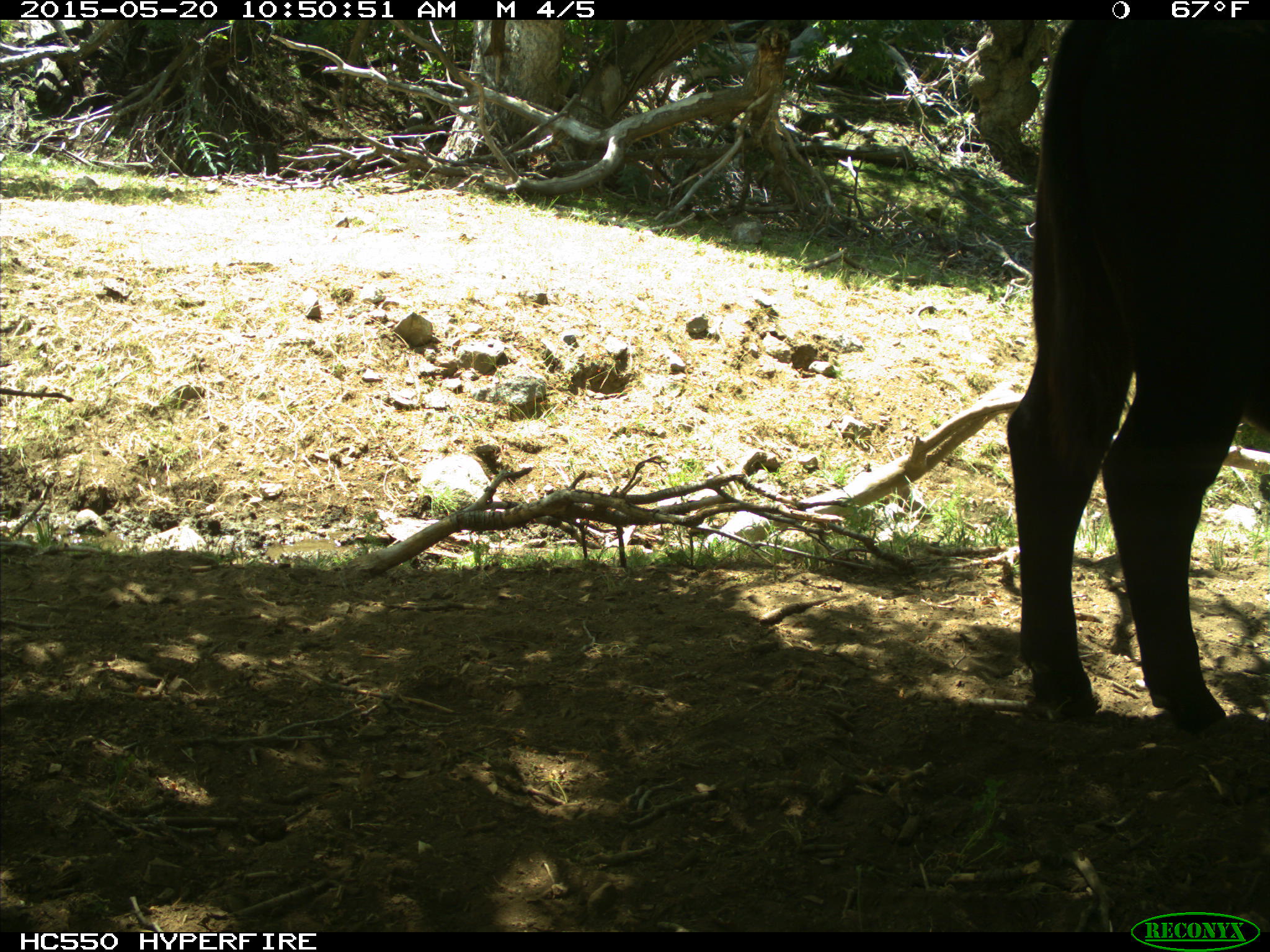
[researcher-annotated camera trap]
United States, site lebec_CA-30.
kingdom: Animalia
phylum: Chordata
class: Mammalia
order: Artiodactyla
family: Bovidae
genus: Bos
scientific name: Bos taurus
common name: domestic cow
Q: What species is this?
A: Bos taurus (domestic cow).